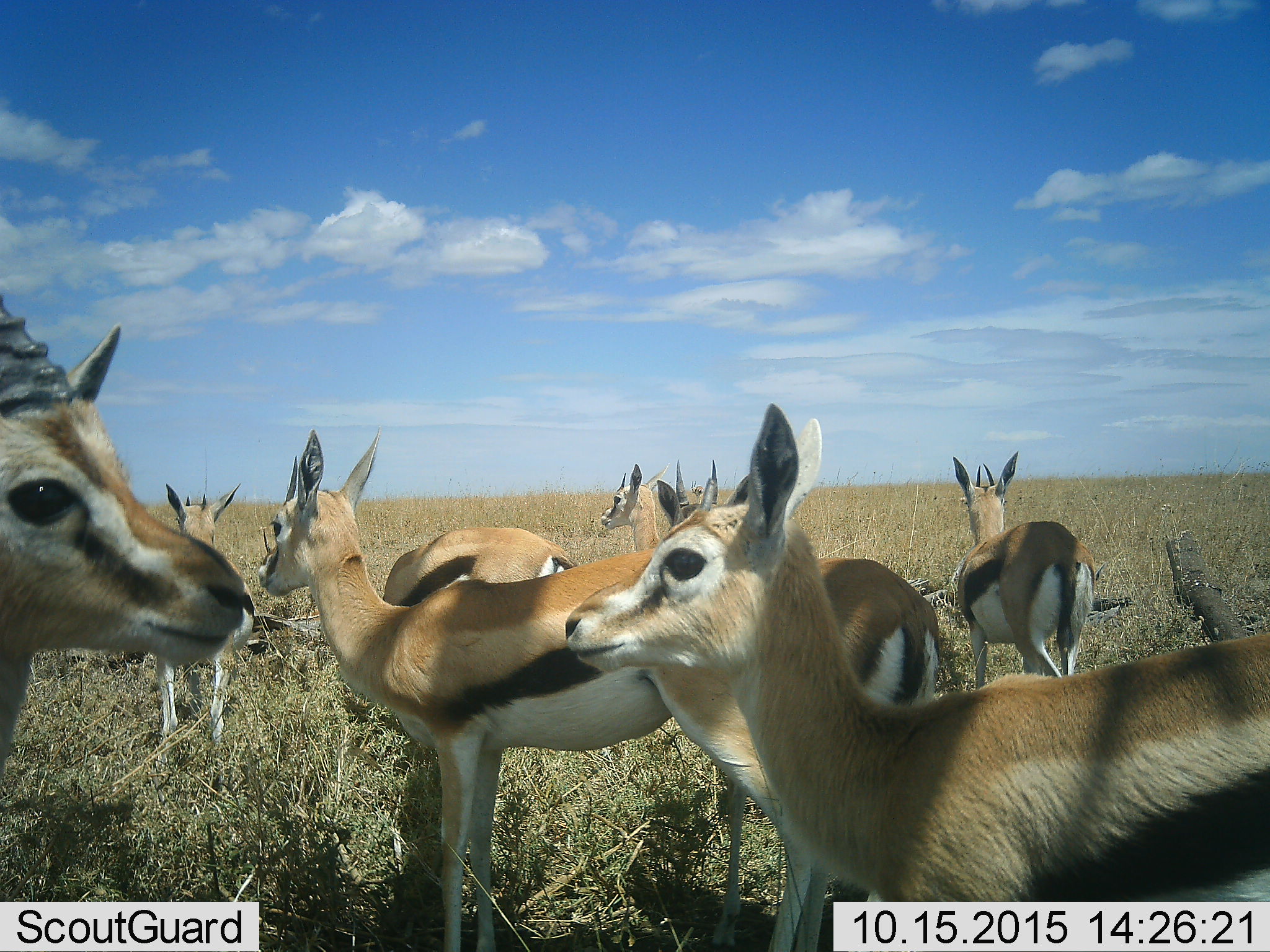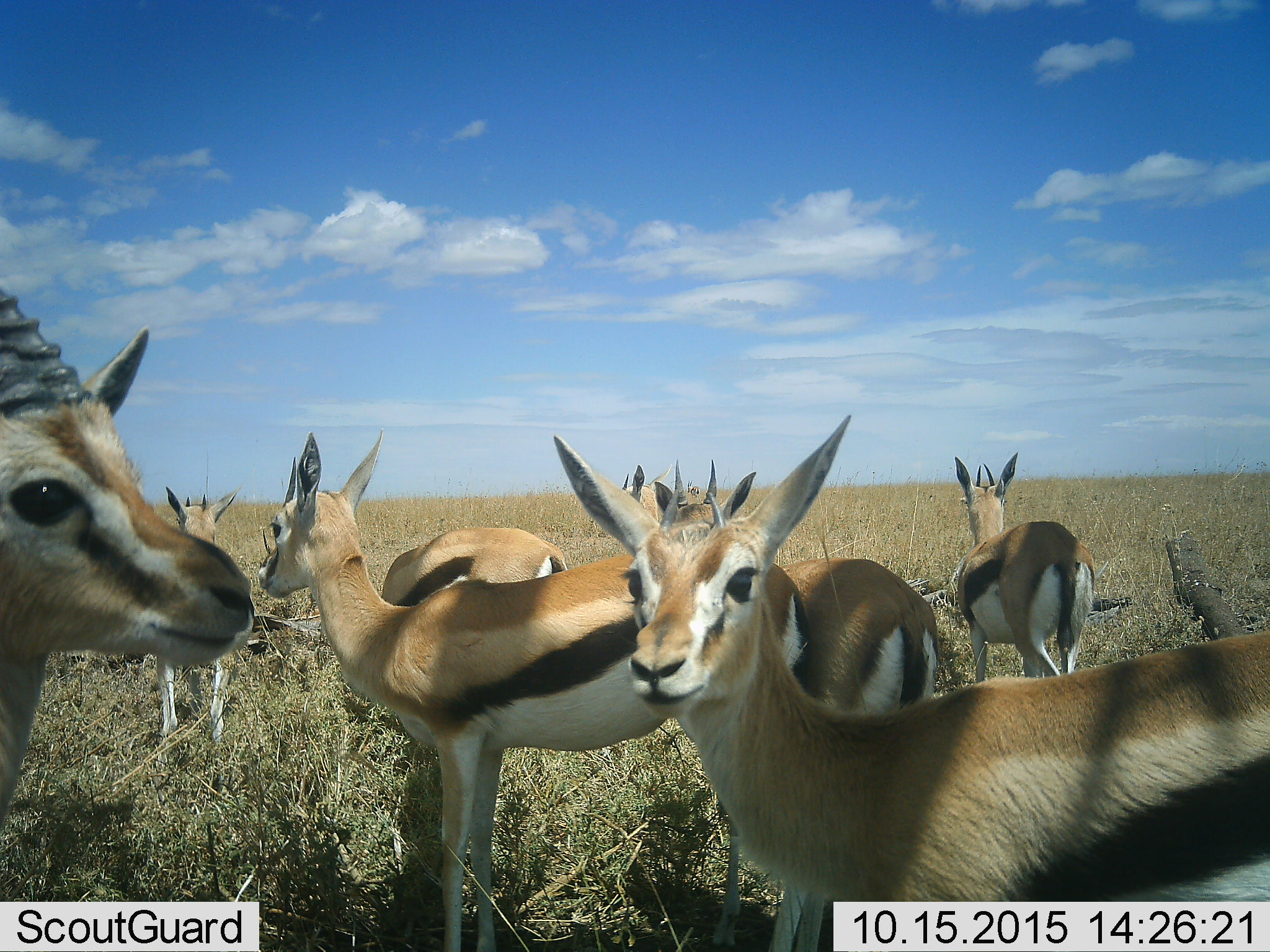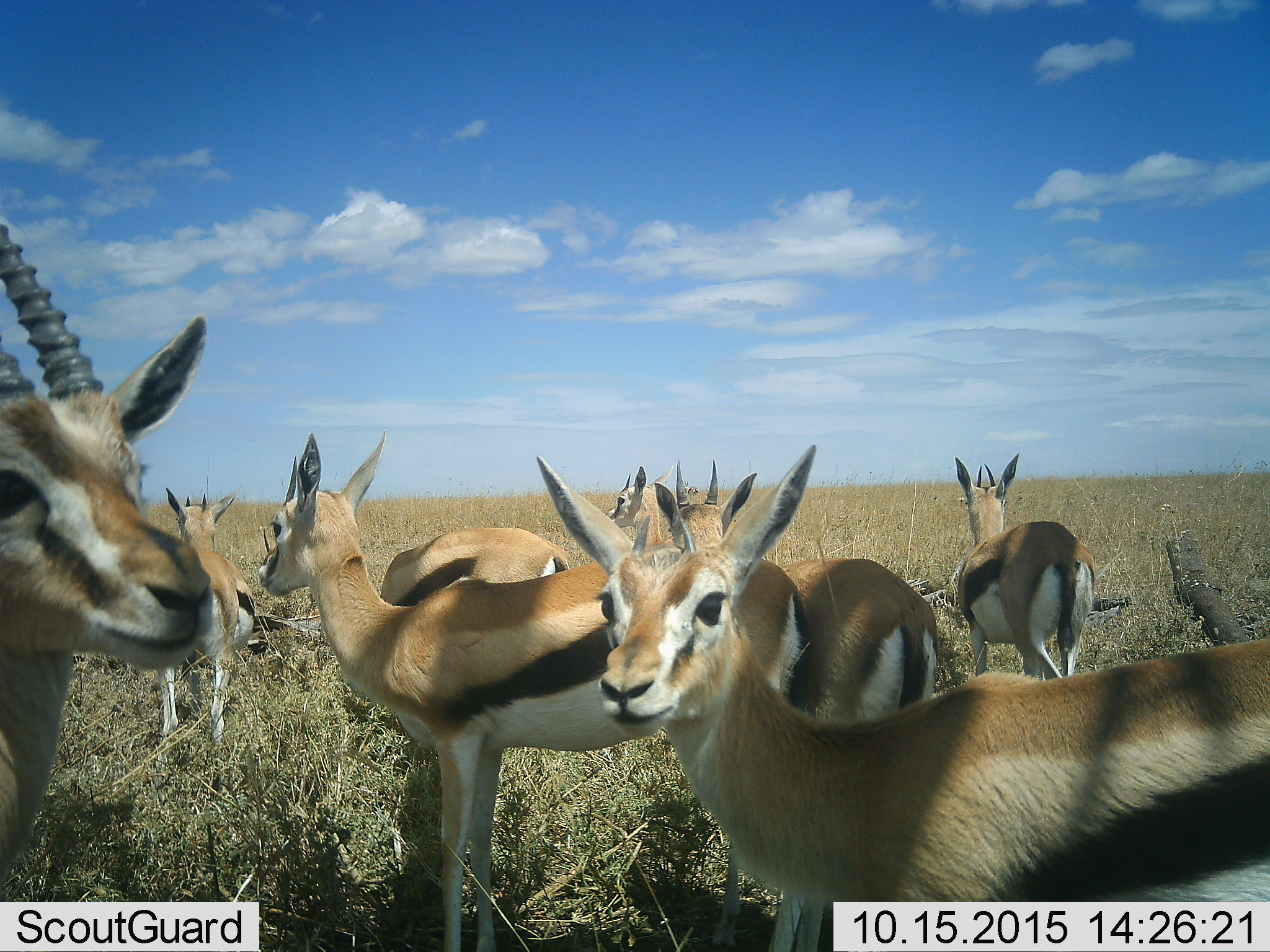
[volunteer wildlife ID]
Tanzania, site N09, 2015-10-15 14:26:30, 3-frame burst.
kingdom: Animalia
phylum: Chordata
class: Mammalia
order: Artiodactyla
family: Bovidae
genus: Eudorcas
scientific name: Eudorcas thomsonii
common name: thomson's gazelle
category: gazellethomsons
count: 8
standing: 100%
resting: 0%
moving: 0%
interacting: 0%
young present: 22%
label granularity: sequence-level